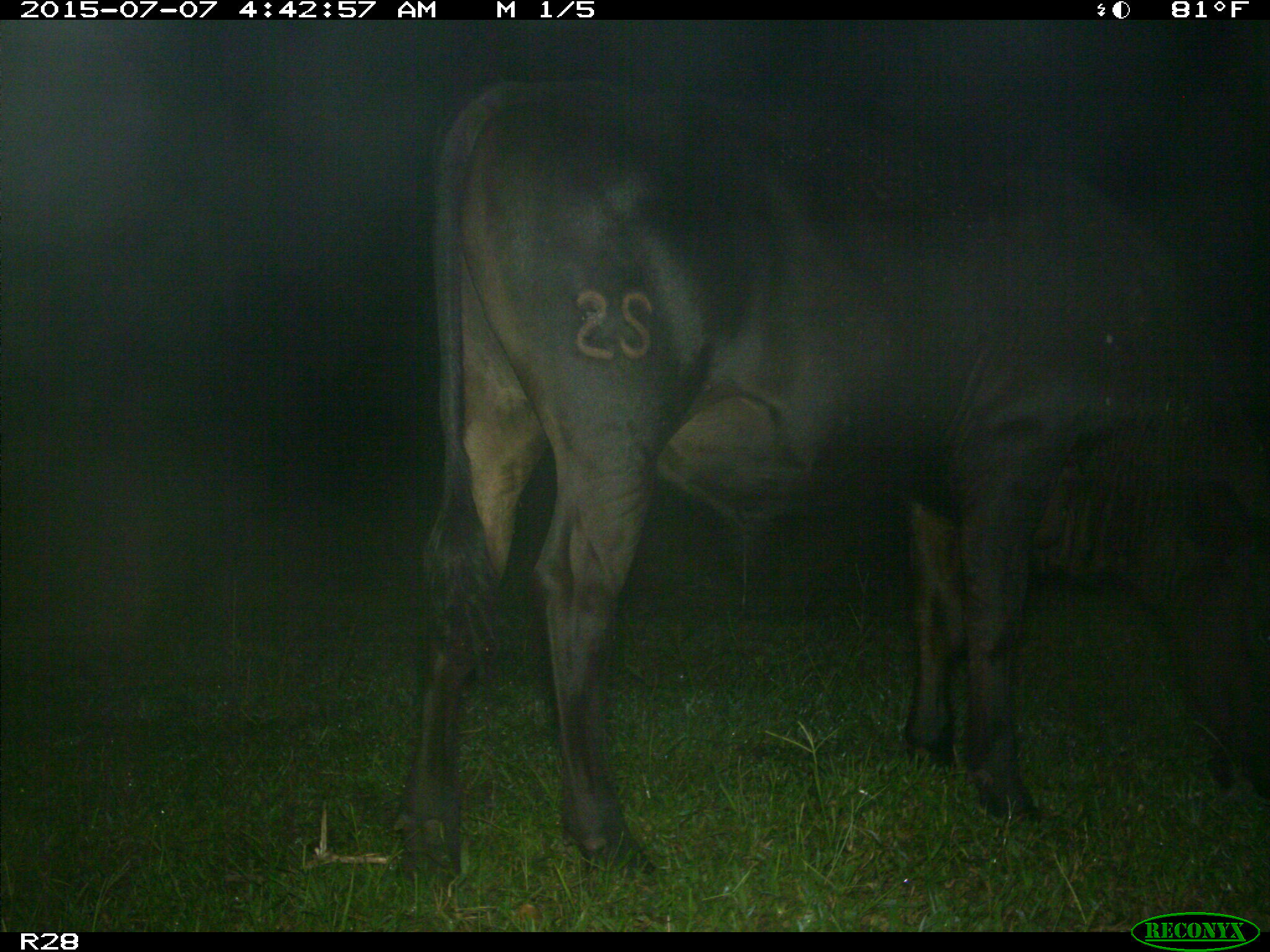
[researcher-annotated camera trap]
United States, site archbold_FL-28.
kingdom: Animalia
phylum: Chordata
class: Mammalia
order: Artiodactyla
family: Bovidae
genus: Bos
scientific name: Bos taurus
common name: domestic cow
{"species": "Bos taurus (domestic cow)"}